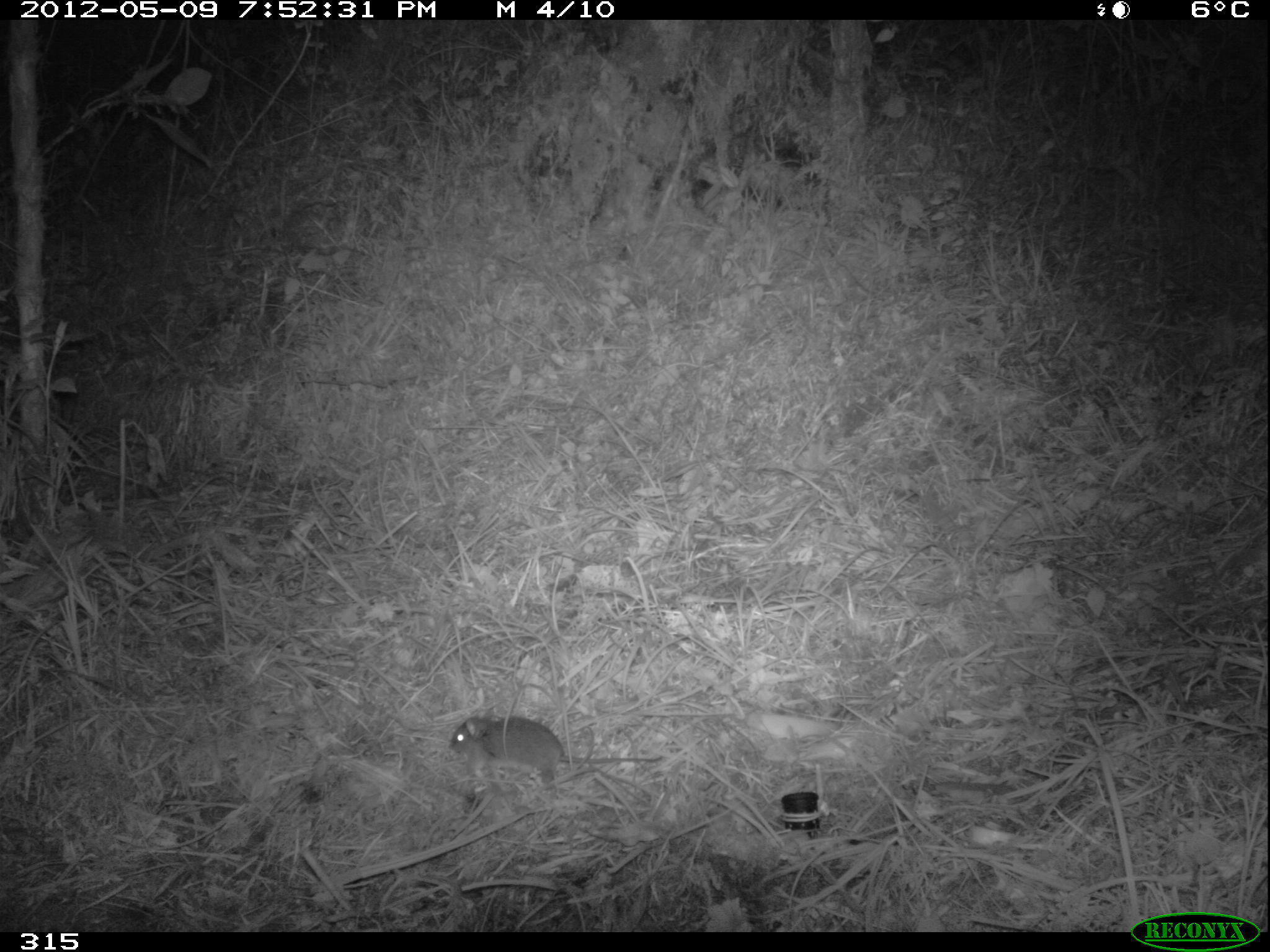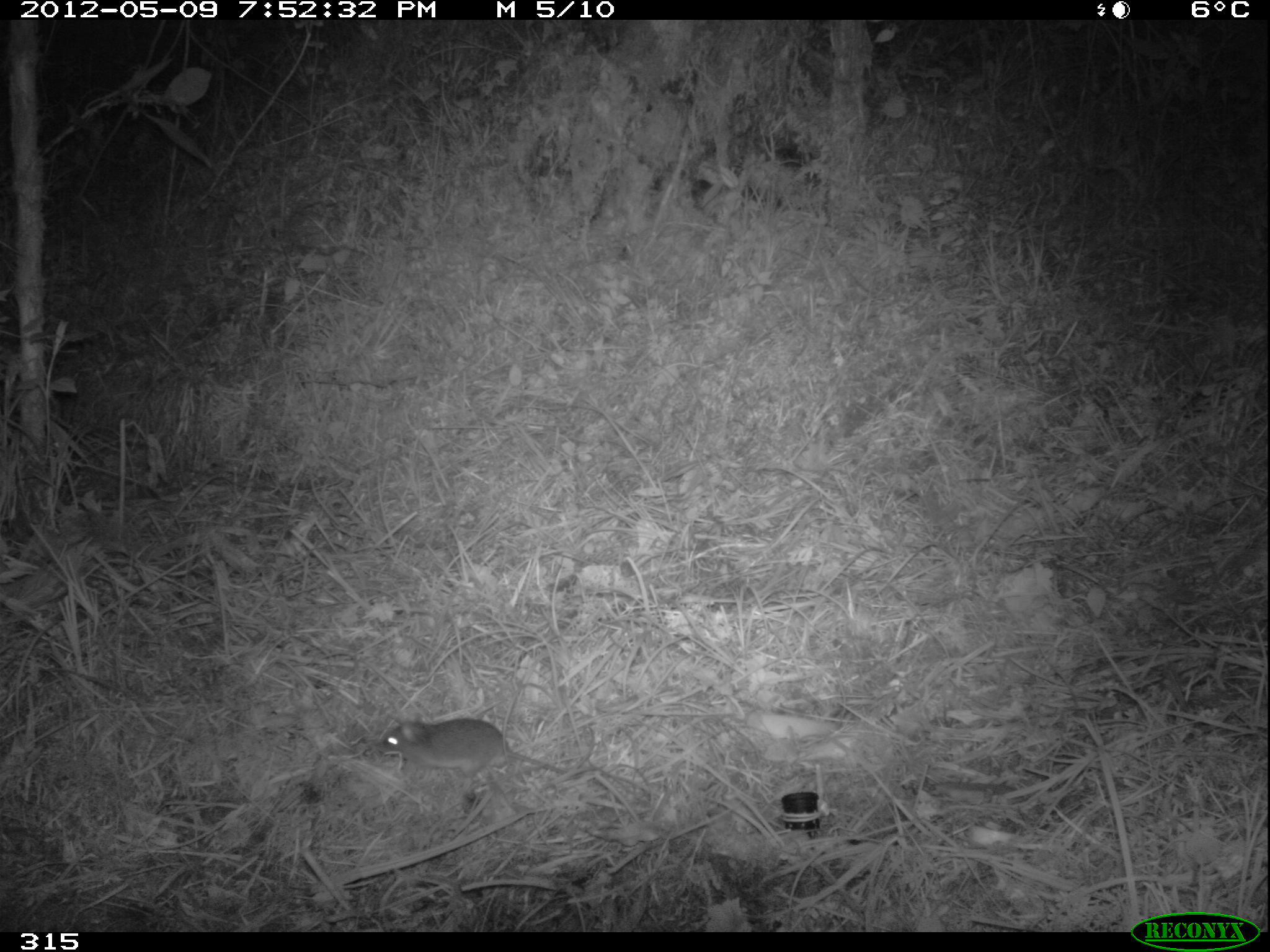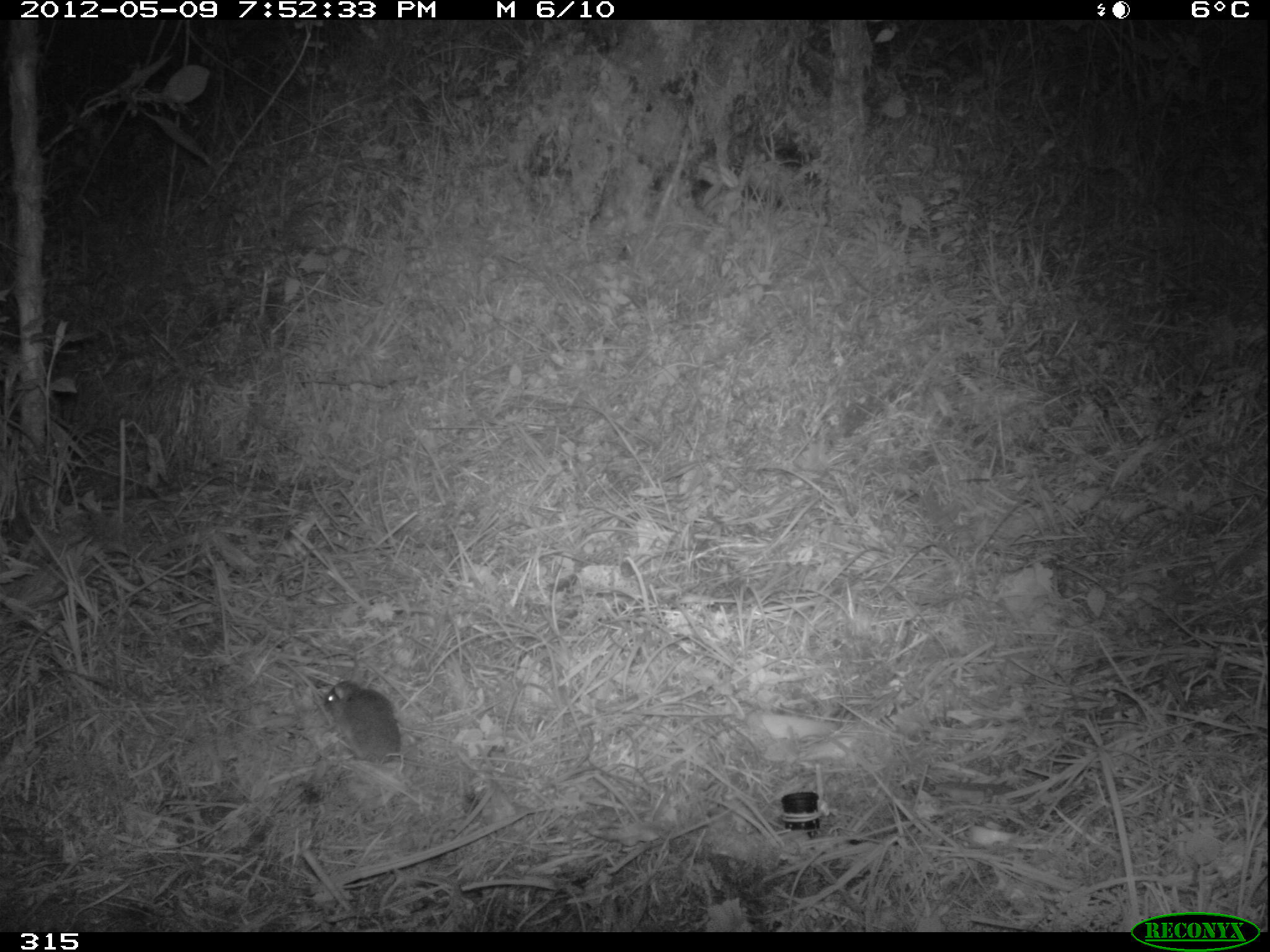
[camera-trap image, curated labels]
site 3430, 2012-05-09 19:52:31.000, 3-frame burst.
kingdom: Animalia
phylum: Chordata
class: Mammalia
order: Rodentia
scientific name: Rodentia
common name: rodents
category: unknown rodent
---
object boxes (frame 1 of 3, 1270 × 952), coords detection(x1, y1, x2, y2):
unknown rodent: detection(450, 715, 662, 782)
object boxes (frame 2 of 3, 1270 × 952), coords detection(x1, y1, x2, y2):
unknown rodent: detection(382, 717, 568, 780)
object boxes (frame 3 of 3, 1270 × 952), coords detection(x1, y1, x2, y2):
unknown rodent: detection(324, 682, 478, 772)